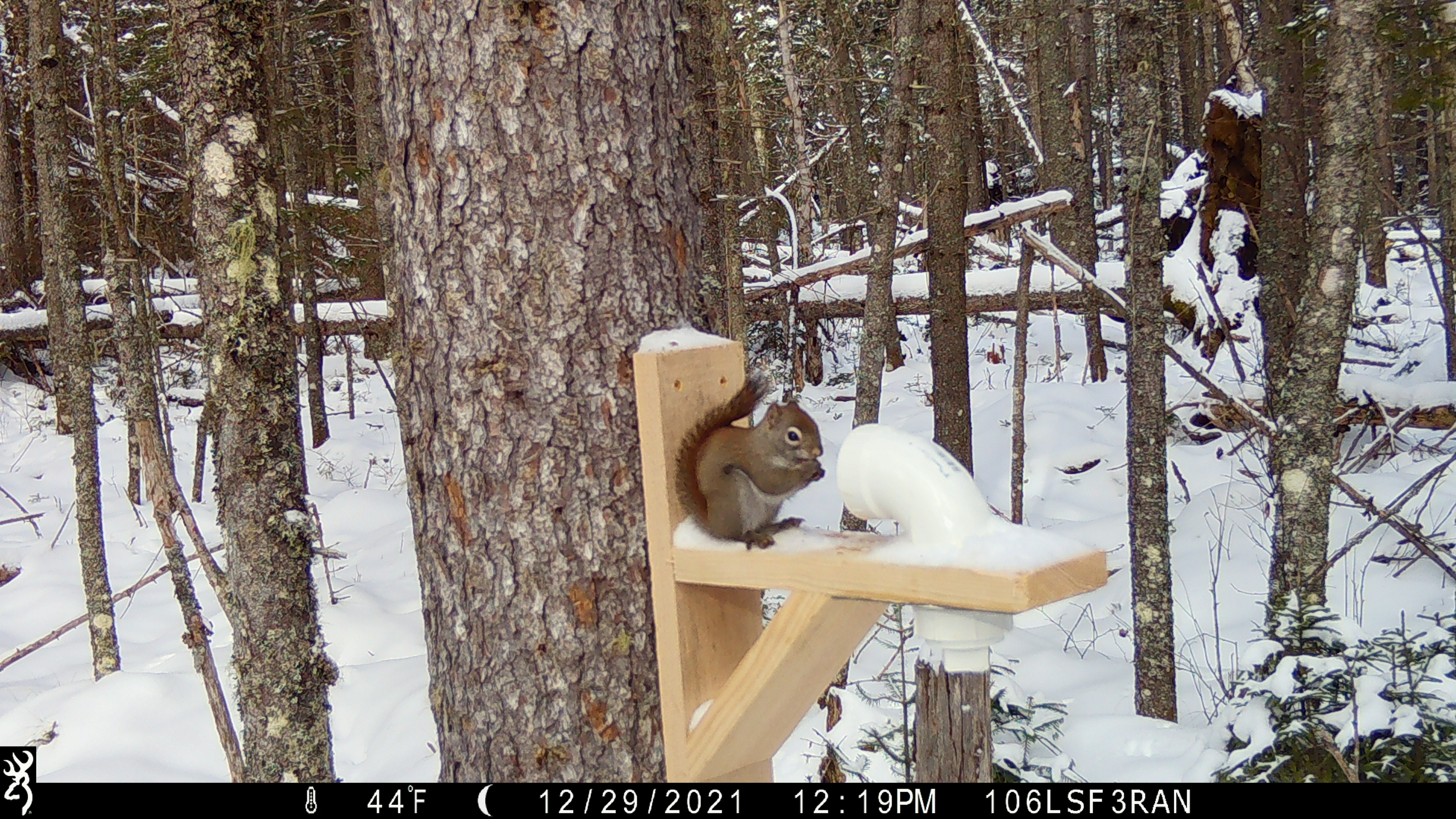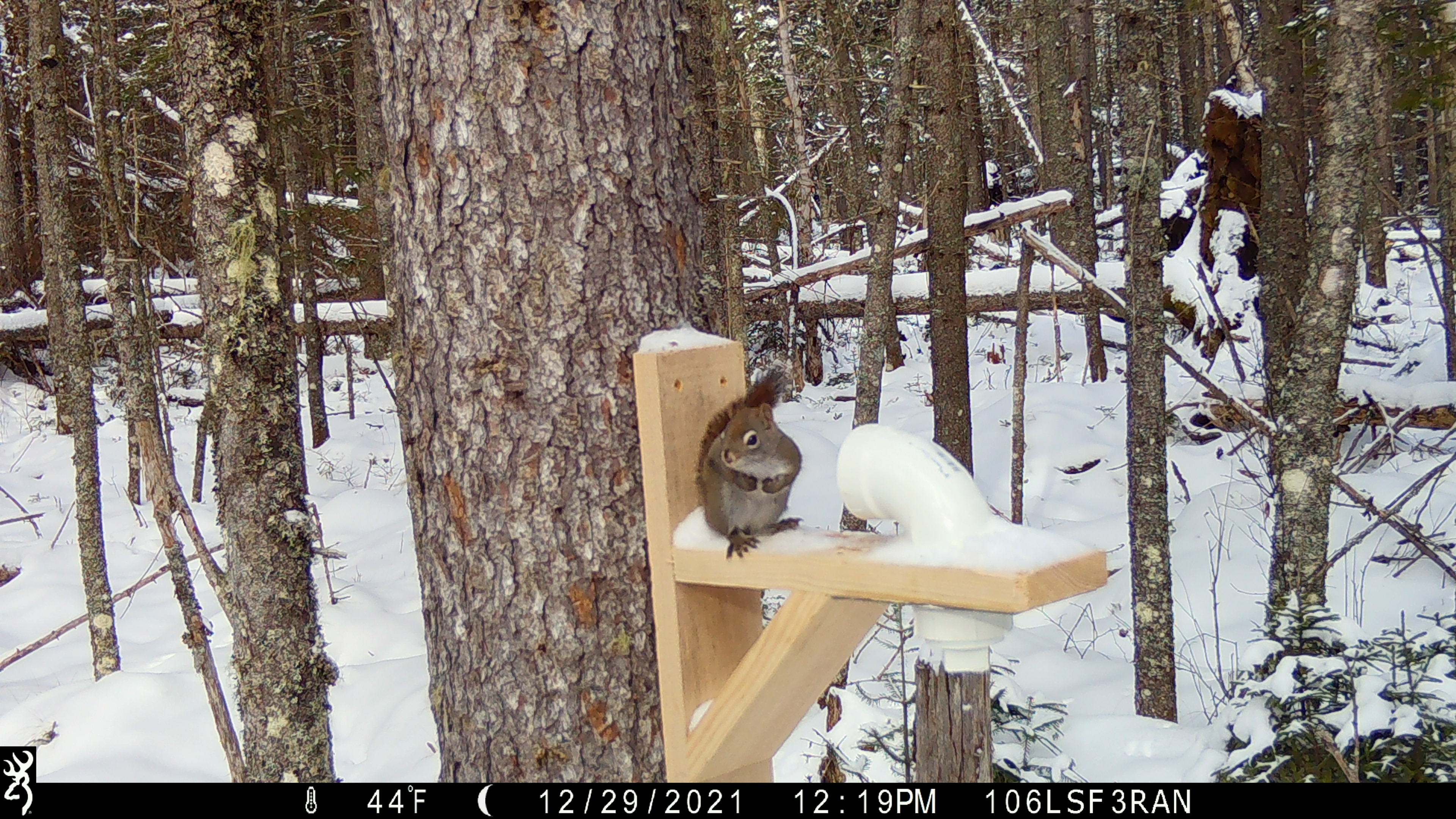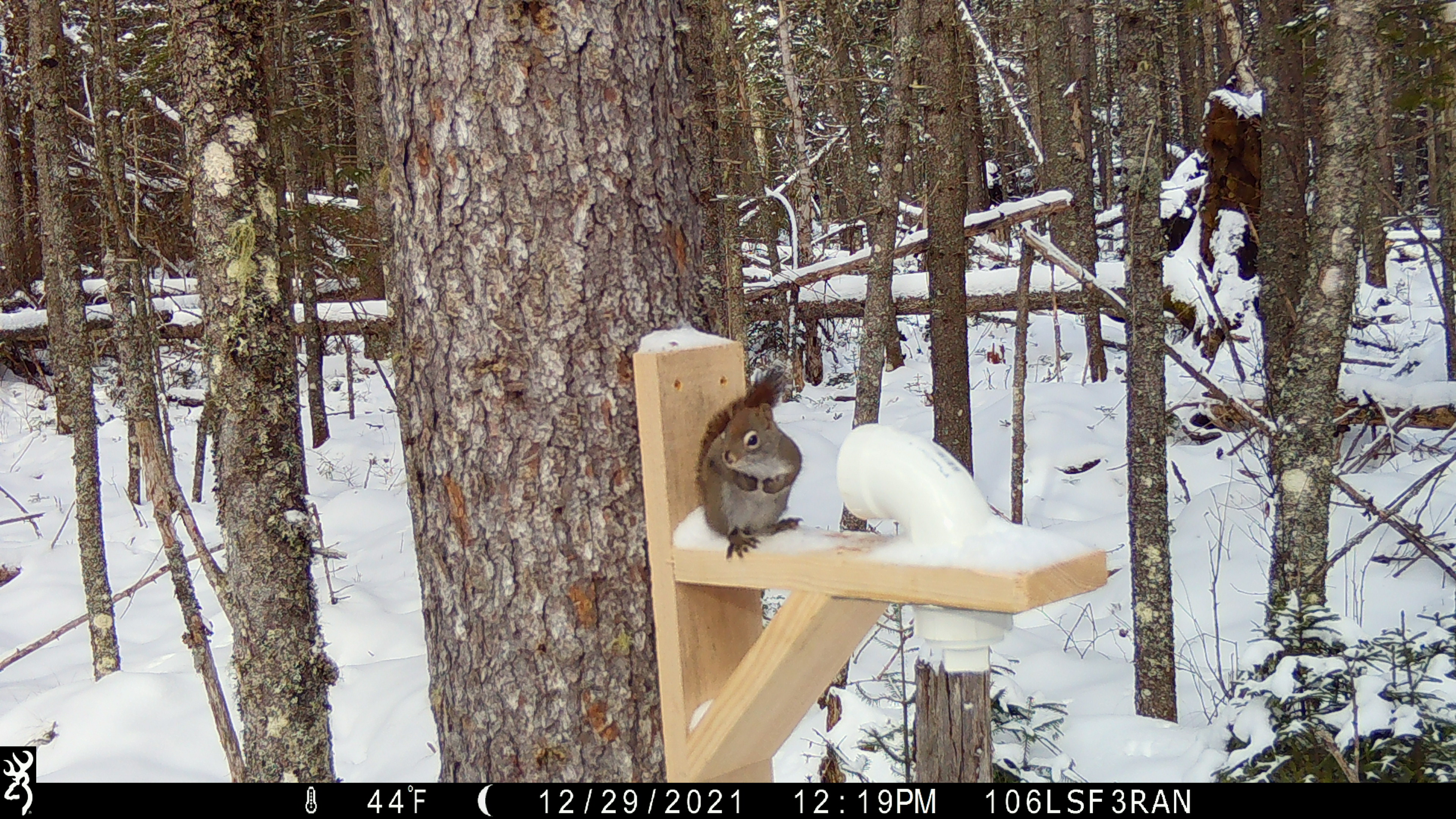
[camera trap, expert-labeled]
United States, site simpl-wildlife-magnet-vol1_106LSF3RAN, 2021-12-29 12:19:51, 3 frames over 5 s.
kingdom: Animalia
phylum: Chordata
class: Mammalia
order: Rodentia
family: Sciuridae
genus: Tamiasciurus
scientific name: Tamiasciurus hudsonicus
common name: red squirrel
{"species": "red squirrel (Tamiasciurus hudsonicus)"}